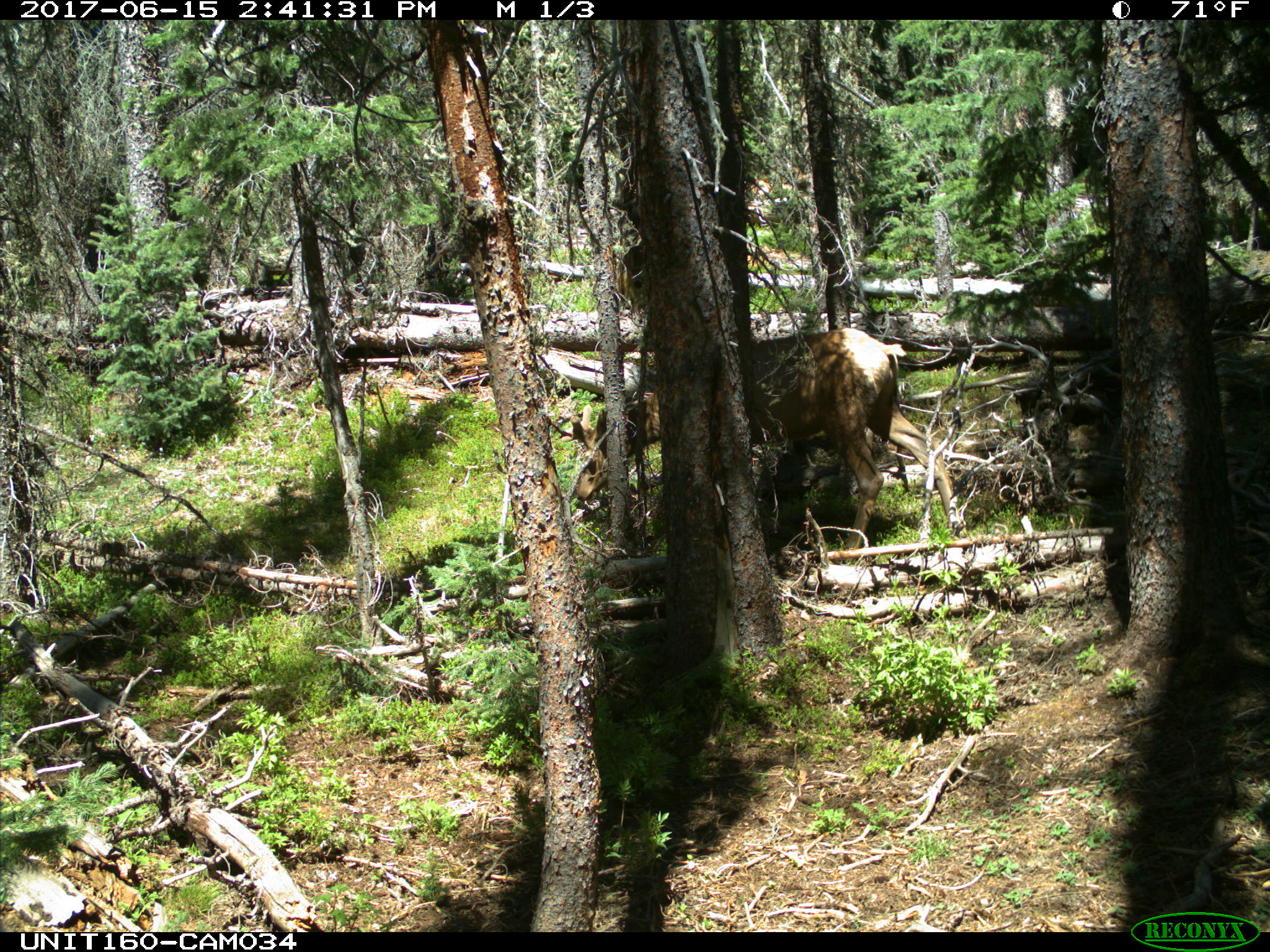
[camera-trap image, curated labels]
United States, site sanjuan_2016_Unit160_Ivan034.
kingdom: Animalia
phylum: Chordata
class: Mammalia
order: Artiodactyla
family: Cervidae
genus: Cervus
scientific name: Cervus elaphus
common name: red deer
Cervus elaphus (red deer).